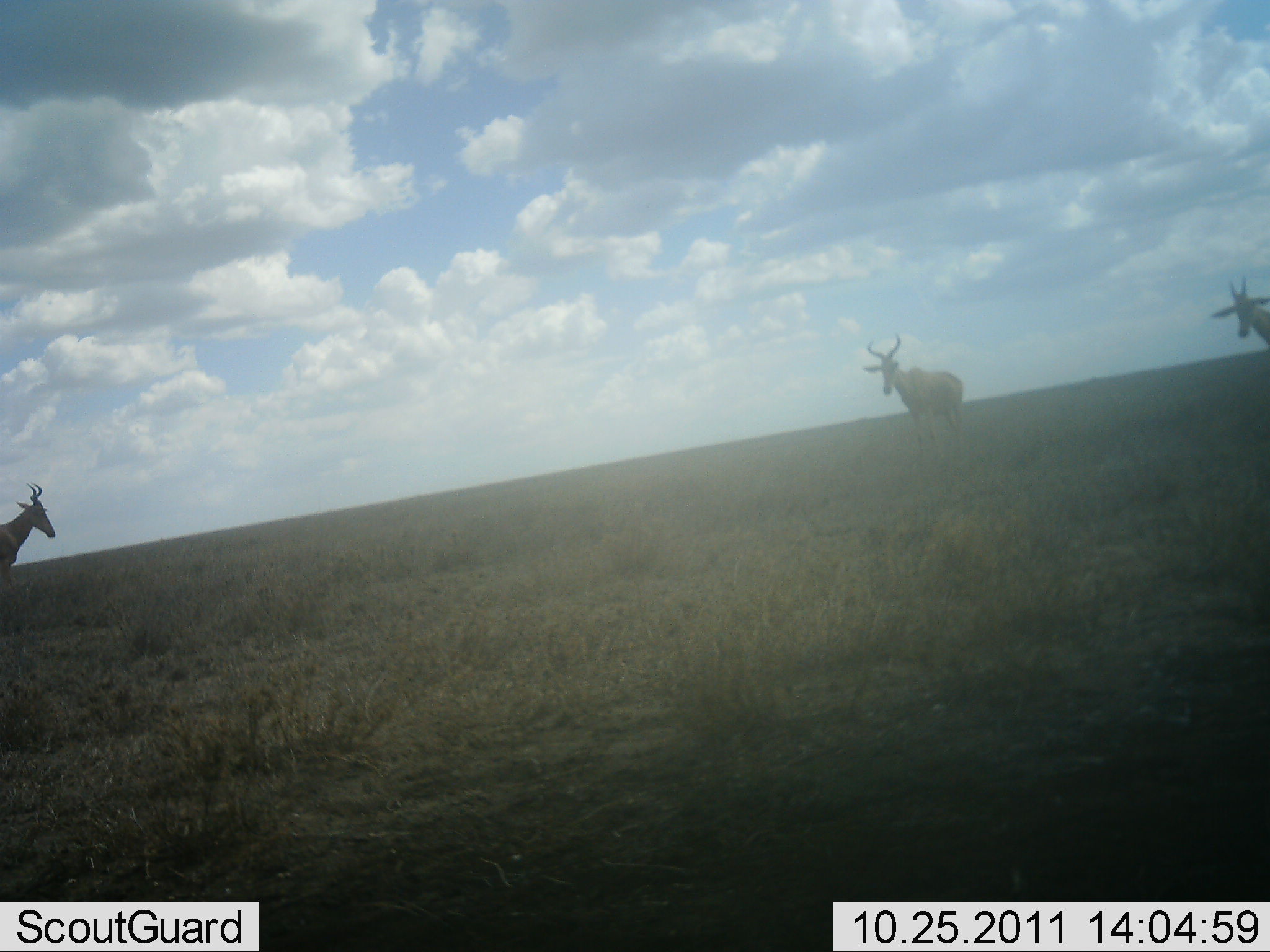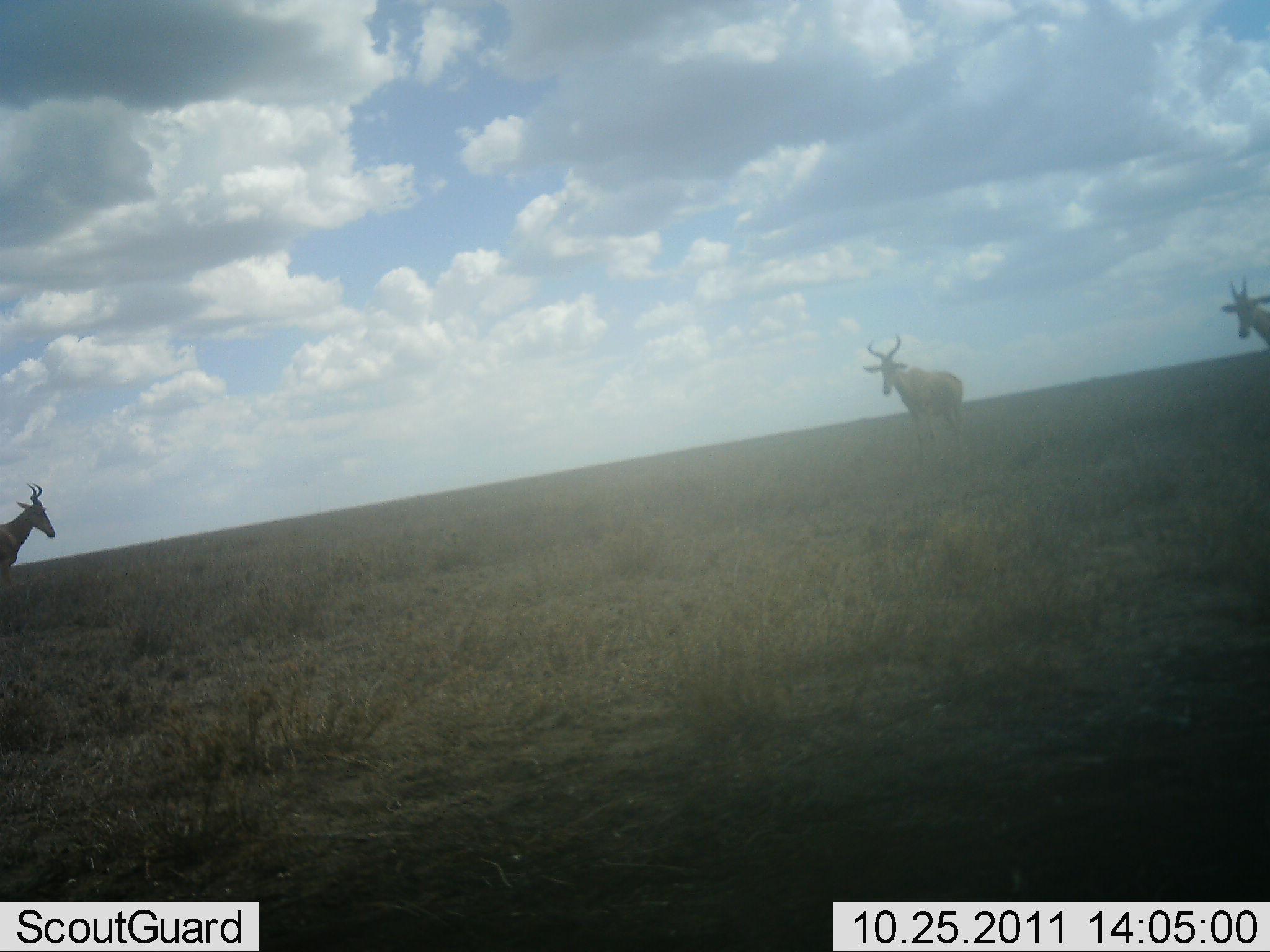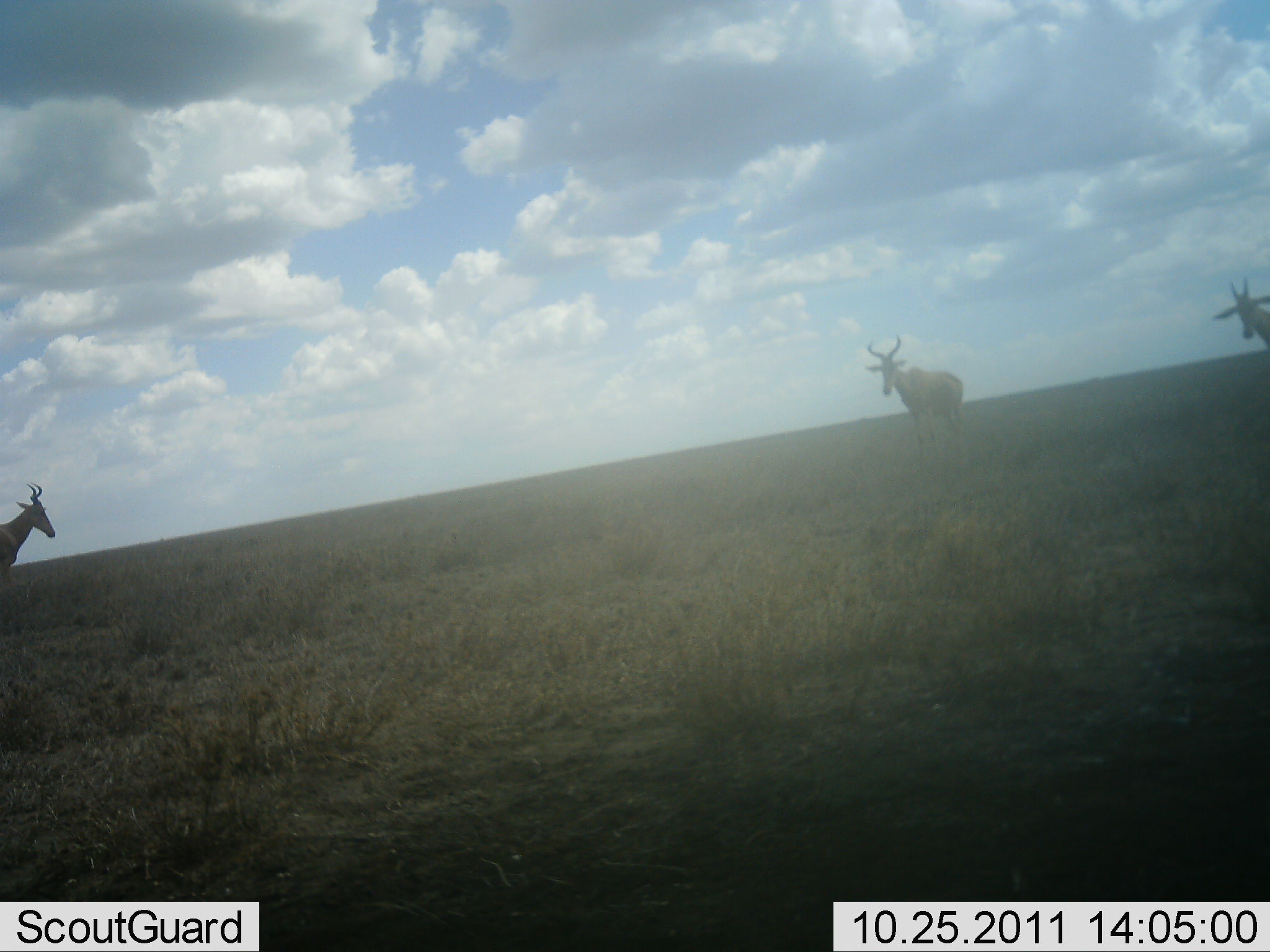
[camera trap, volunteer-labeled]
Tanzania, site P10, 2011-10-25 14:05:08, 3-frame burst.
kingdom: Animalia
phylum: Chordata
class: Mammalia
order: Artiodactyla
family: Bovidae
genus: Alcelaphus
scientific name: Alcelaphus buselaphus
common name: hartebeest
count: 3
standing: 100%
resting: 8%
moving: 0%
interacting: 0%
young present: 0%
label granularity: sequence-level